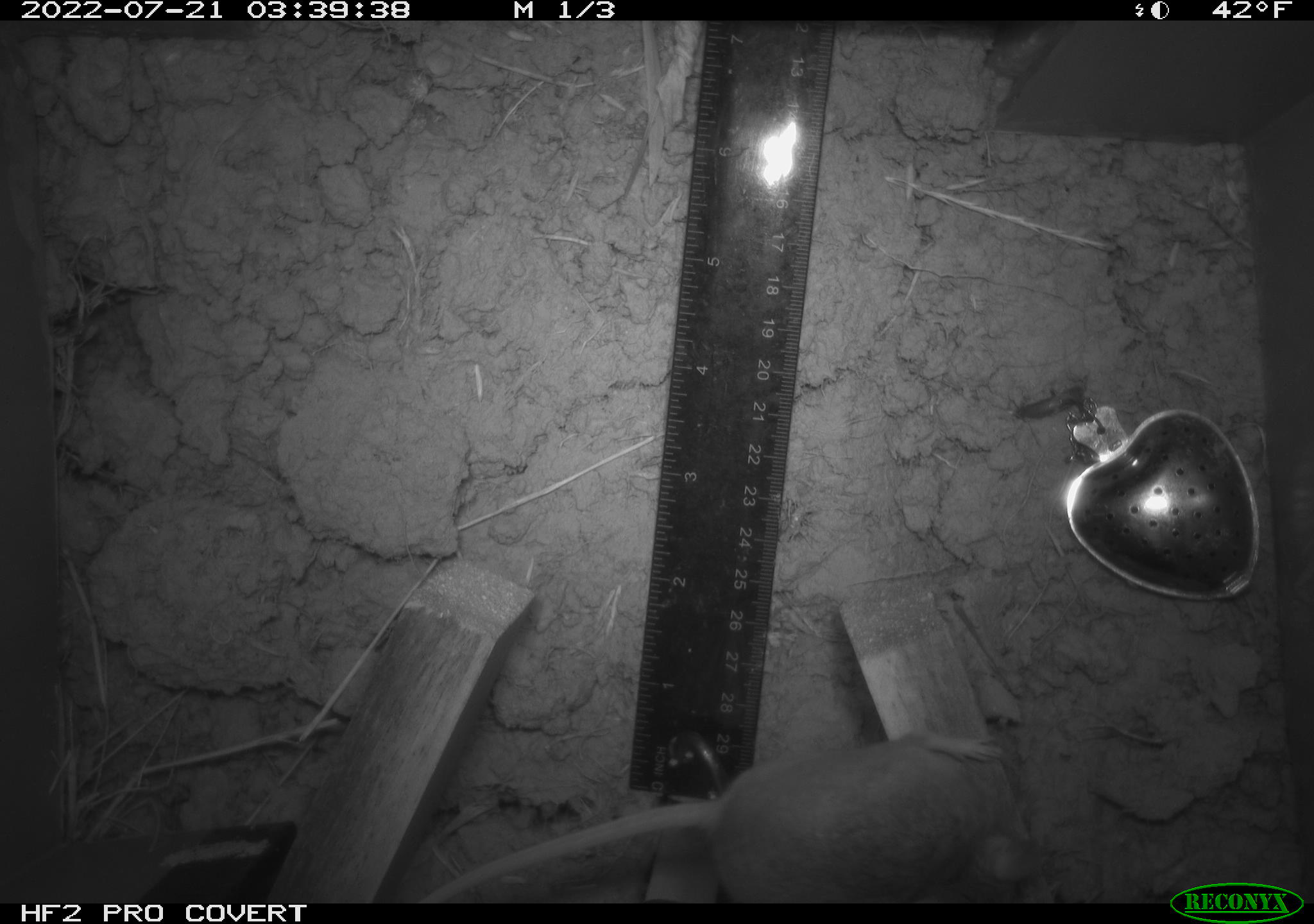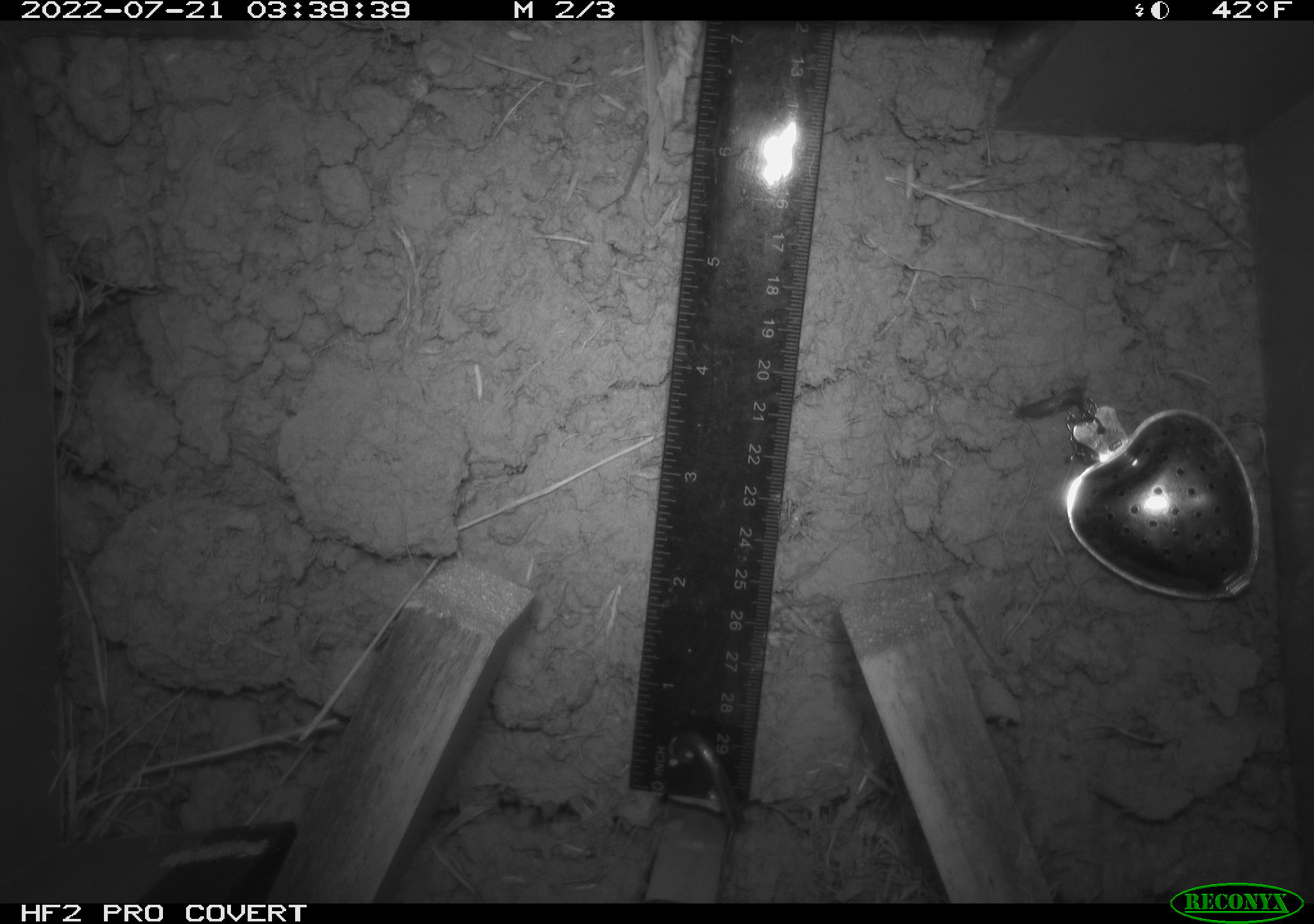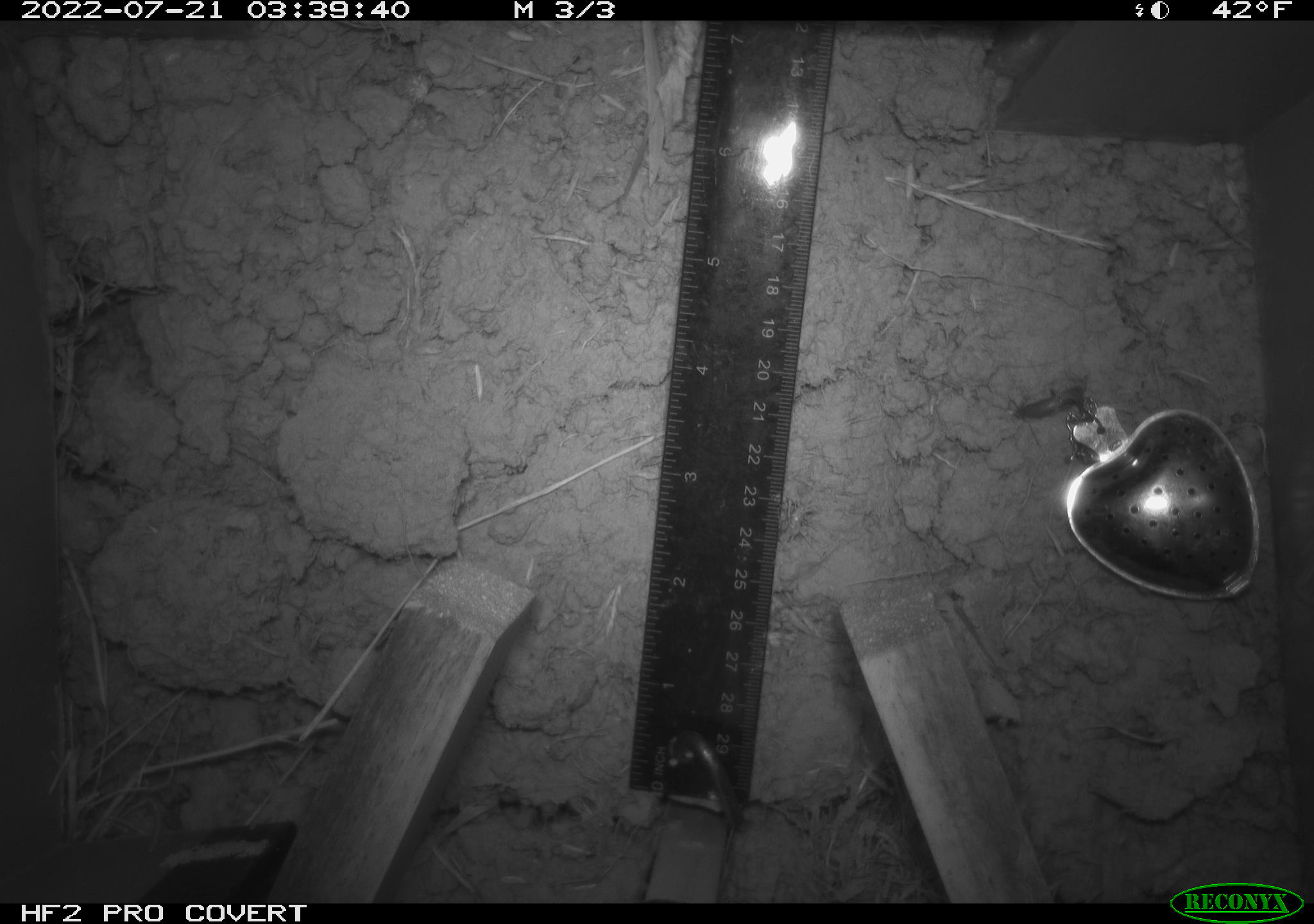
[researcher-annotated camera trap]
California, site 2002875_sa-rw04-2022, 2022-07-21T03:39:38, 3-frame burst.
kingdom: Animalia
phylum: Chordata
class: Mammalia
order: Rodentia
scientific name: Rodentia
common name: mouse species